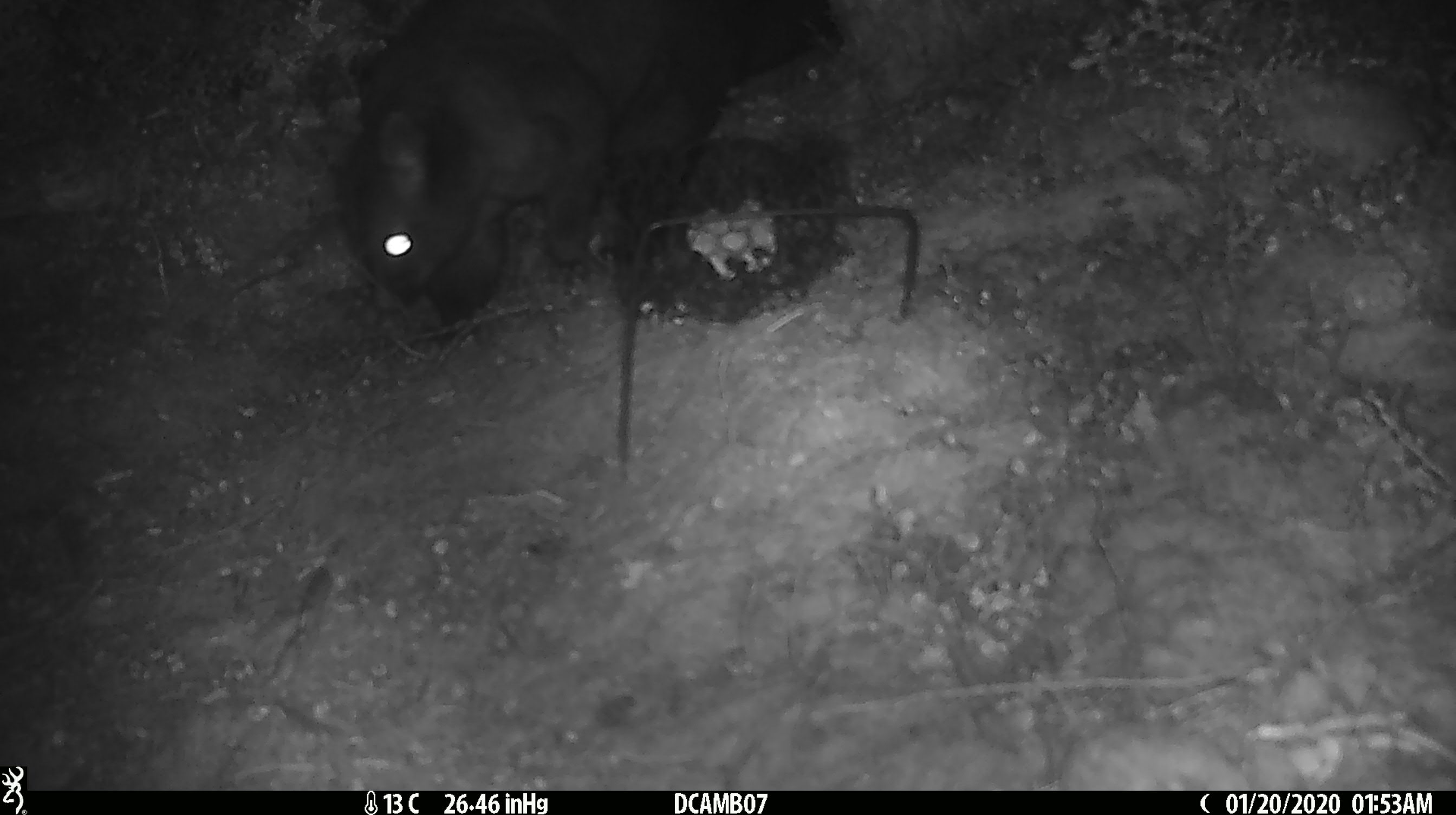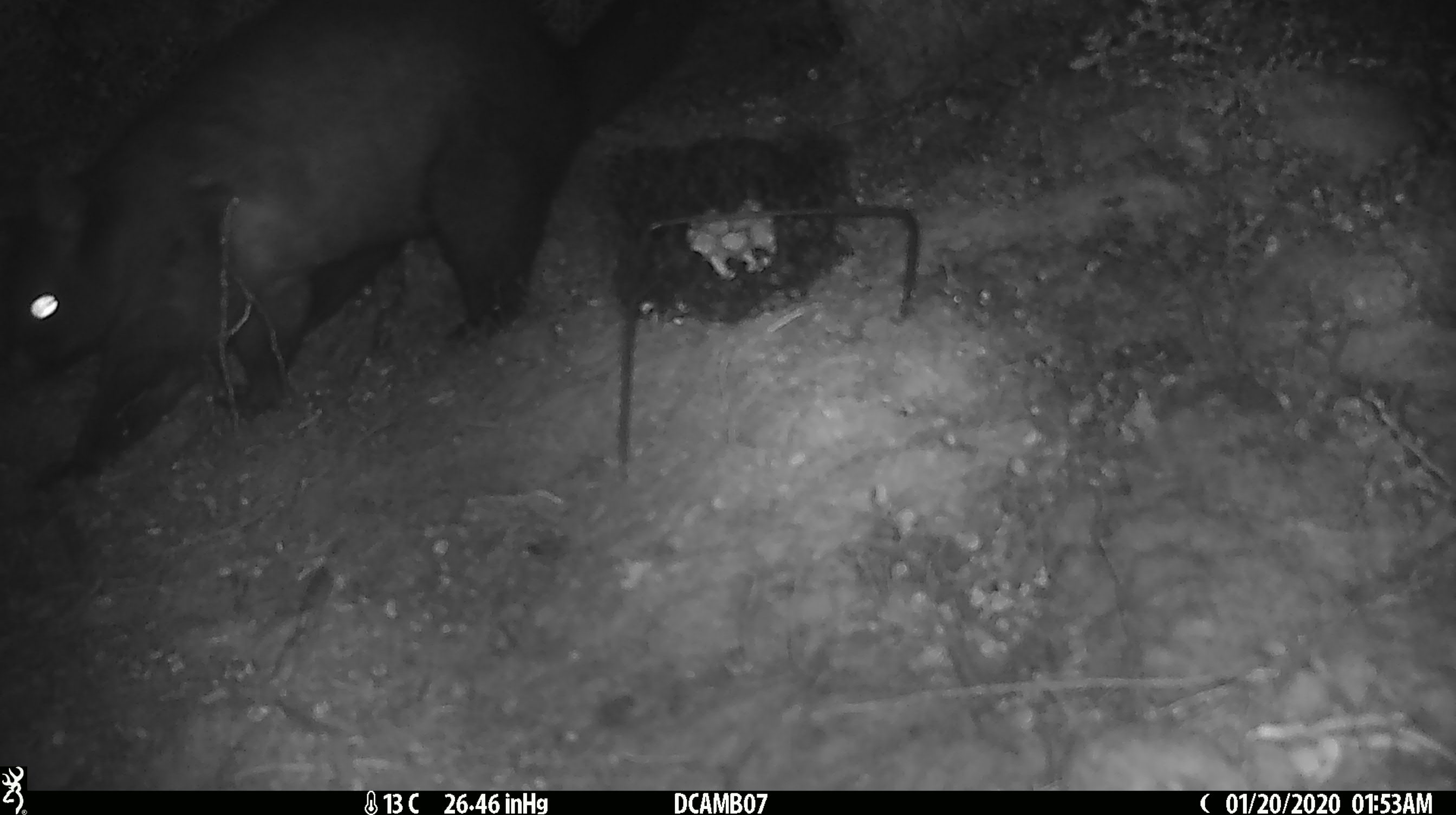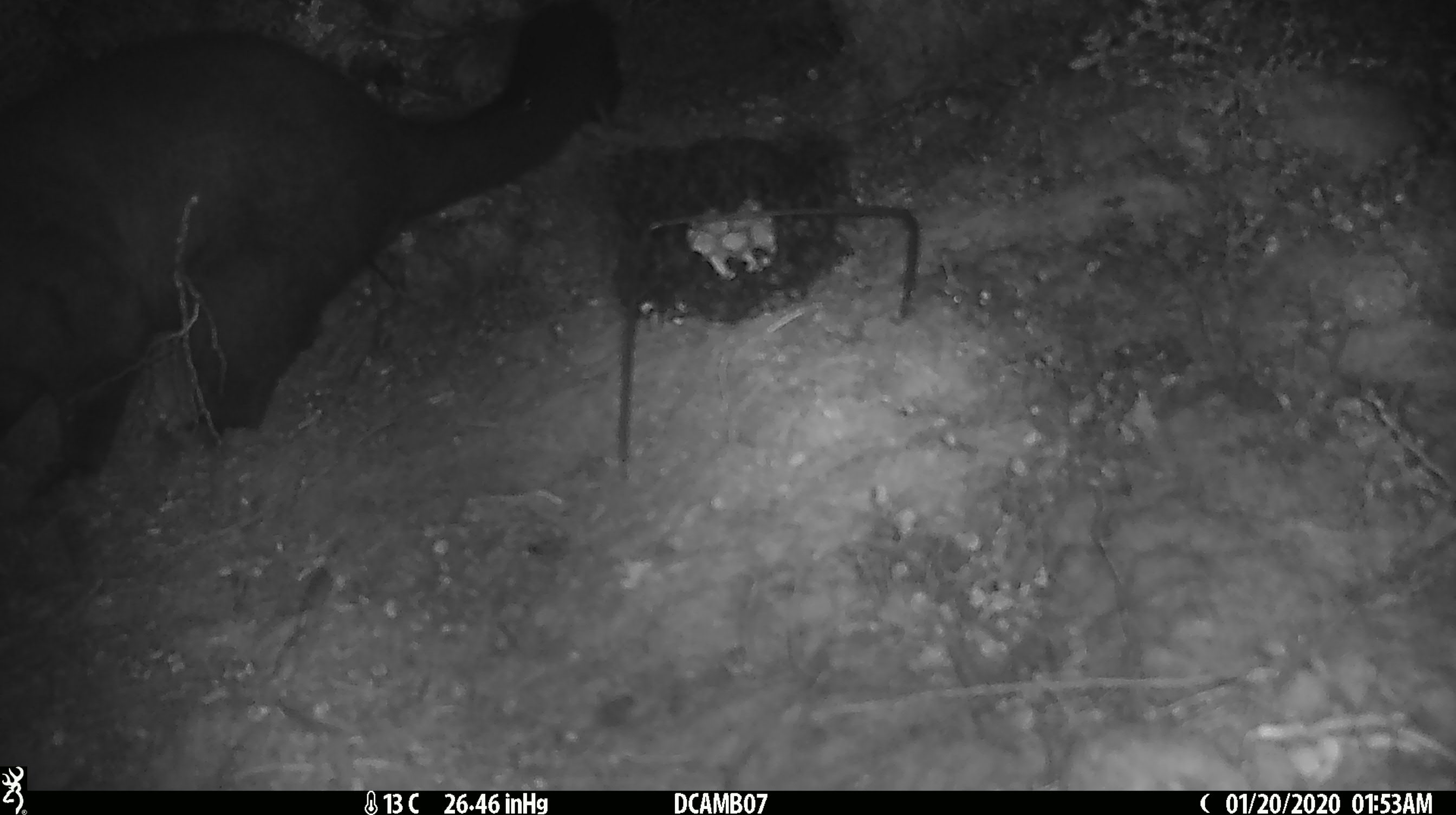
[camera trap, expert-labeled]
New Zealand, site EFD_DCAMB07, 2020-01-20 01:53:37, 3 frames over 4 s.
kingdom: Animalia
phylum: Chordata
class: Mammalia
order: Diprotodontia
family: Phalangeridae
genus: Trichosurus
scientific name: Trichosurus vulpecula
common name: common brushtail possum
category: possum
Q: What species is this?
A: Possum (common brushtail possum) (Trichosurus vulpecula).